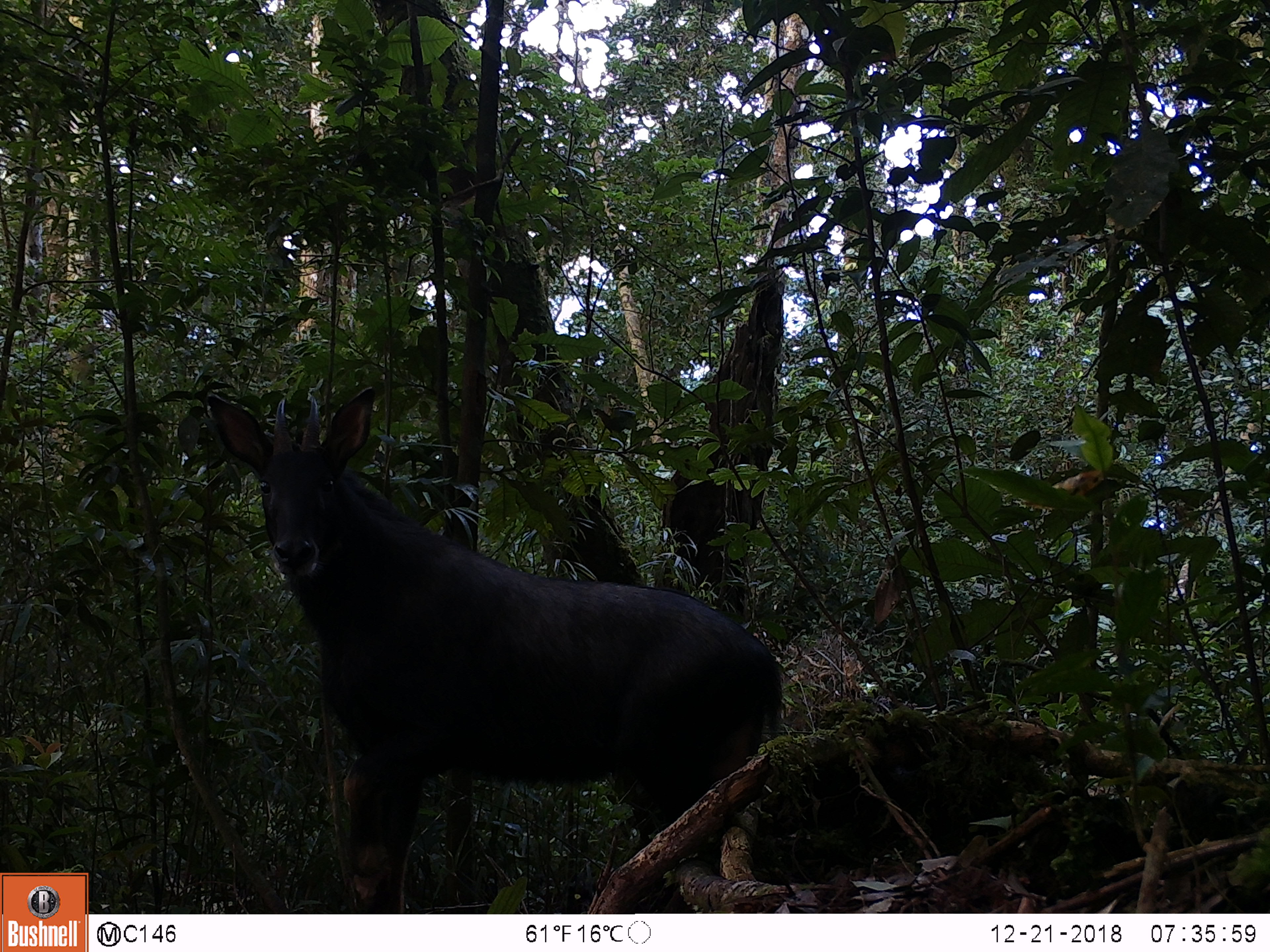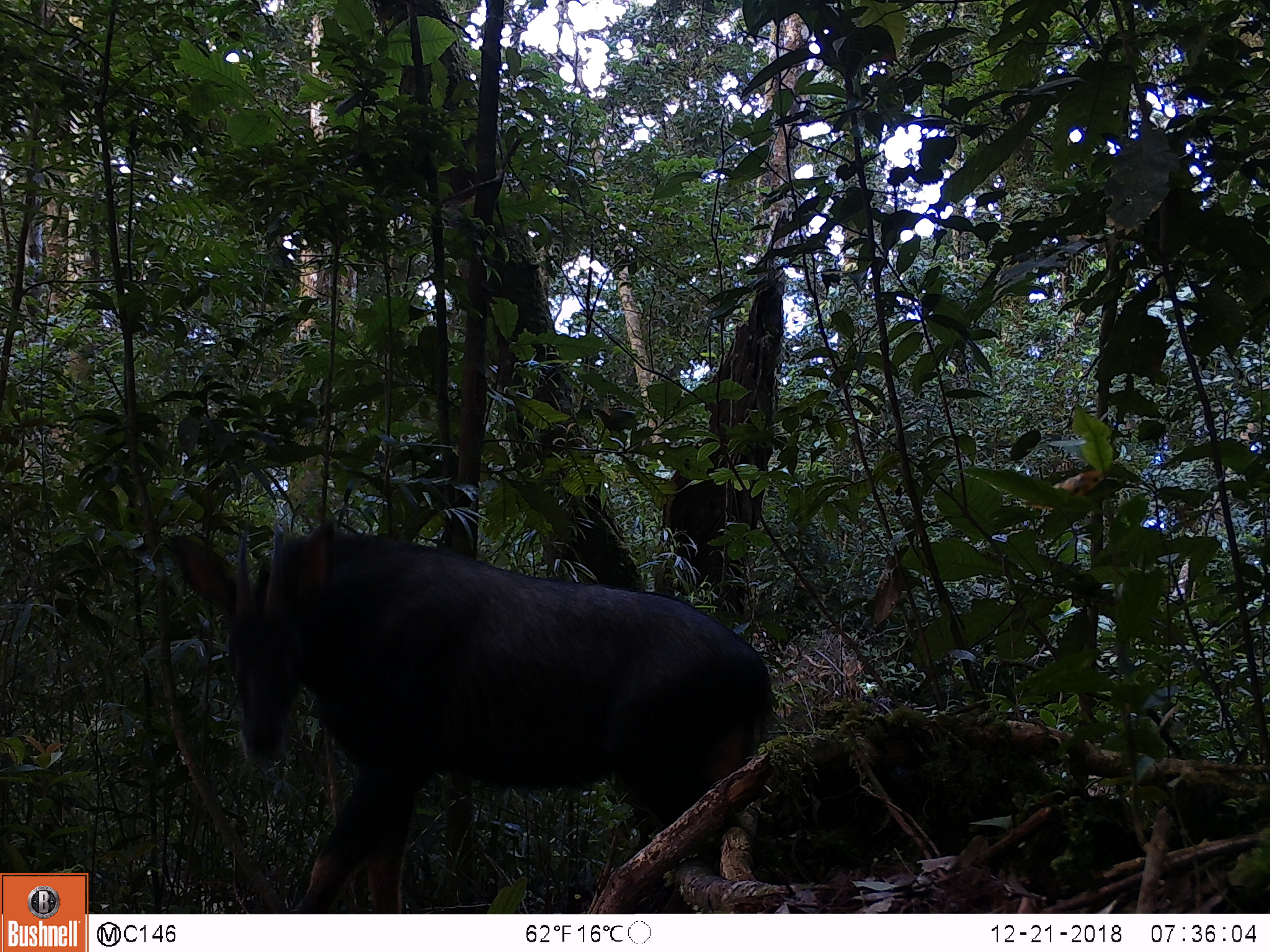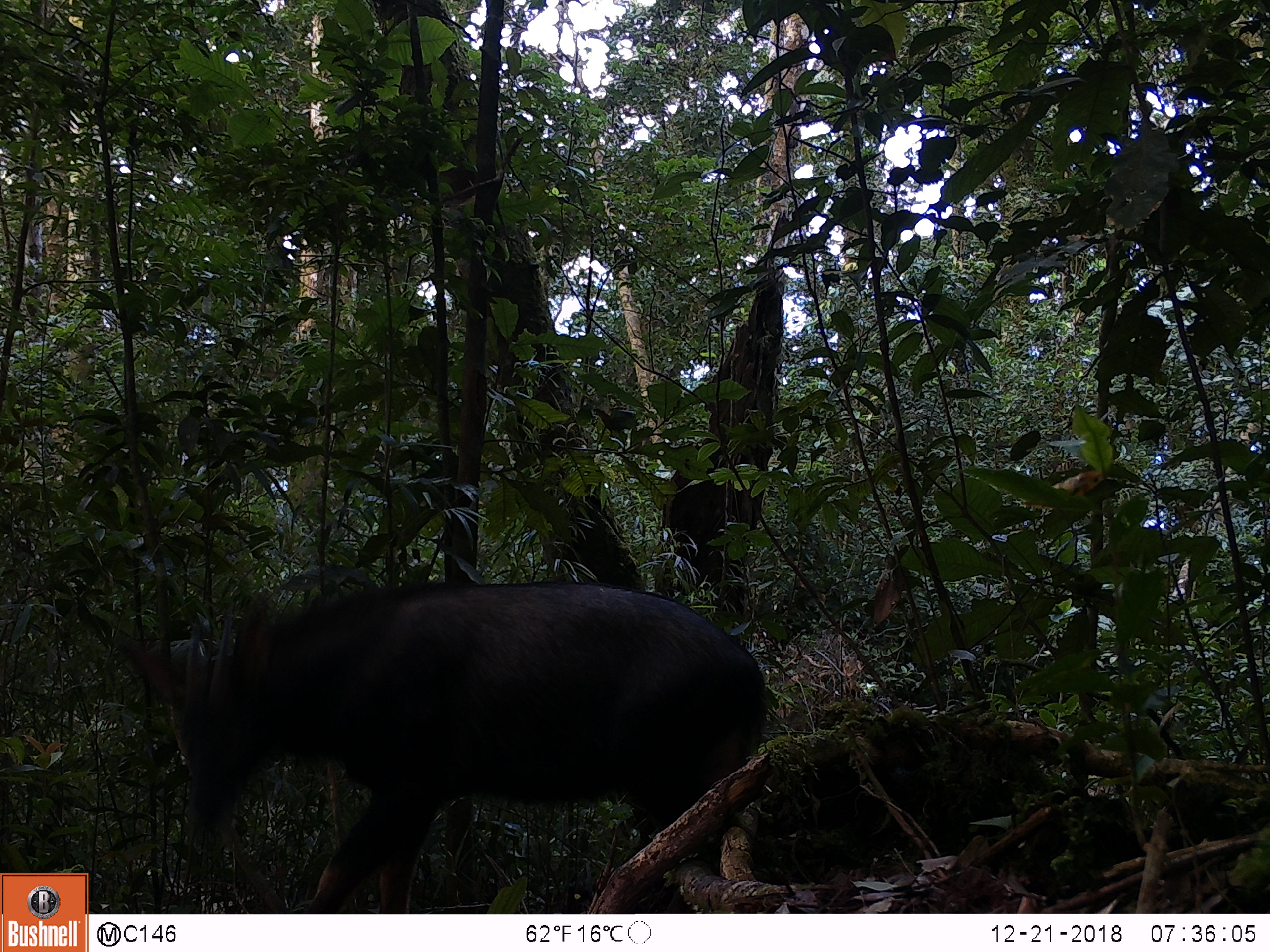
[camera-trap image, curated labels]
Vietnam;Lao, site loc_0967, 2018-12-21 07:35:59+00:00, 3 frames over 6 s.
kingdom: Animalia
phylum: Chordata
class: Mammalia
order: Artiodactyla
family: Bovidae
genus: Capricornis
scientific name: Capricornis sumatraensis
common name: chinese serow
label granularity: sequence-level